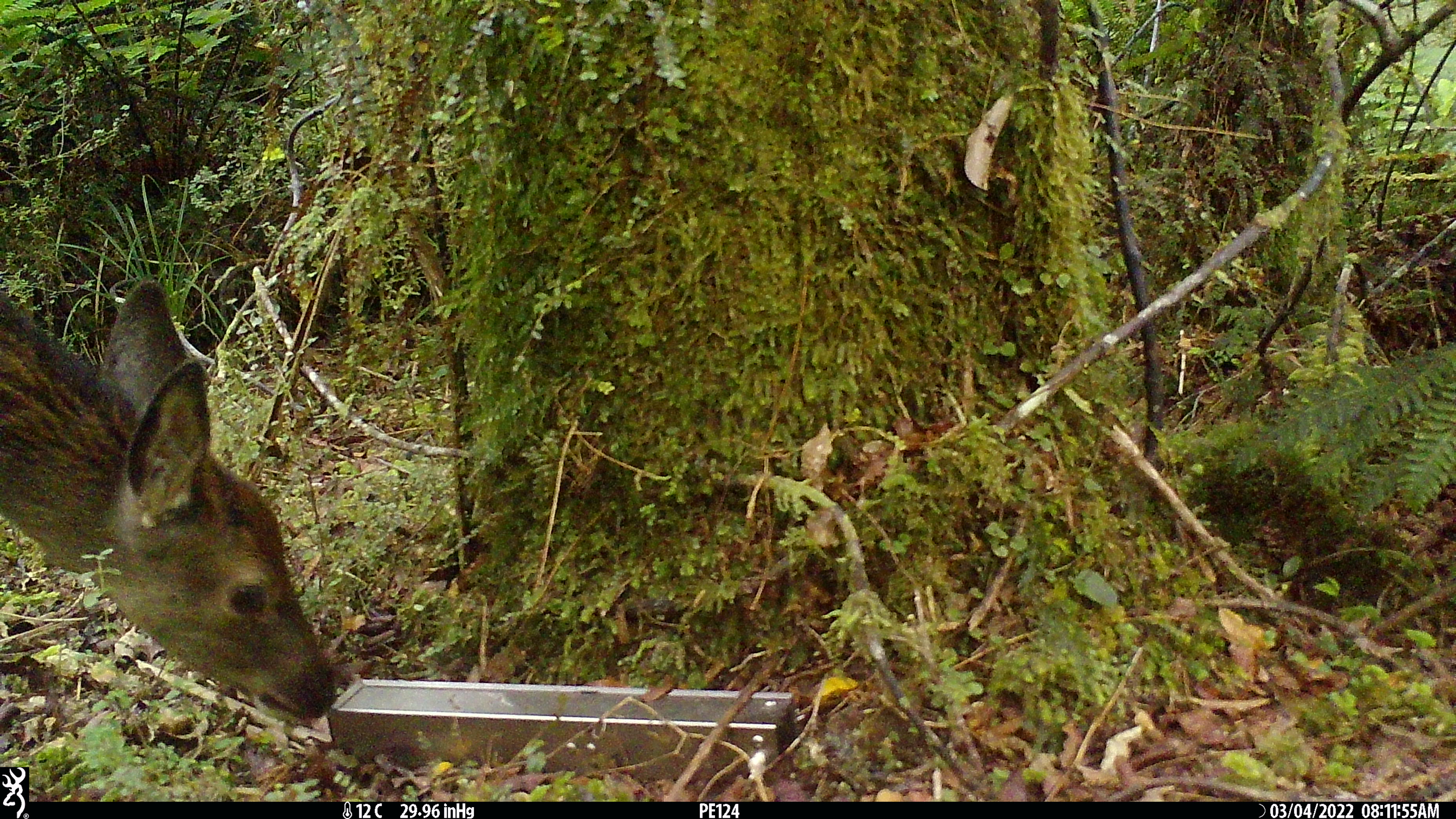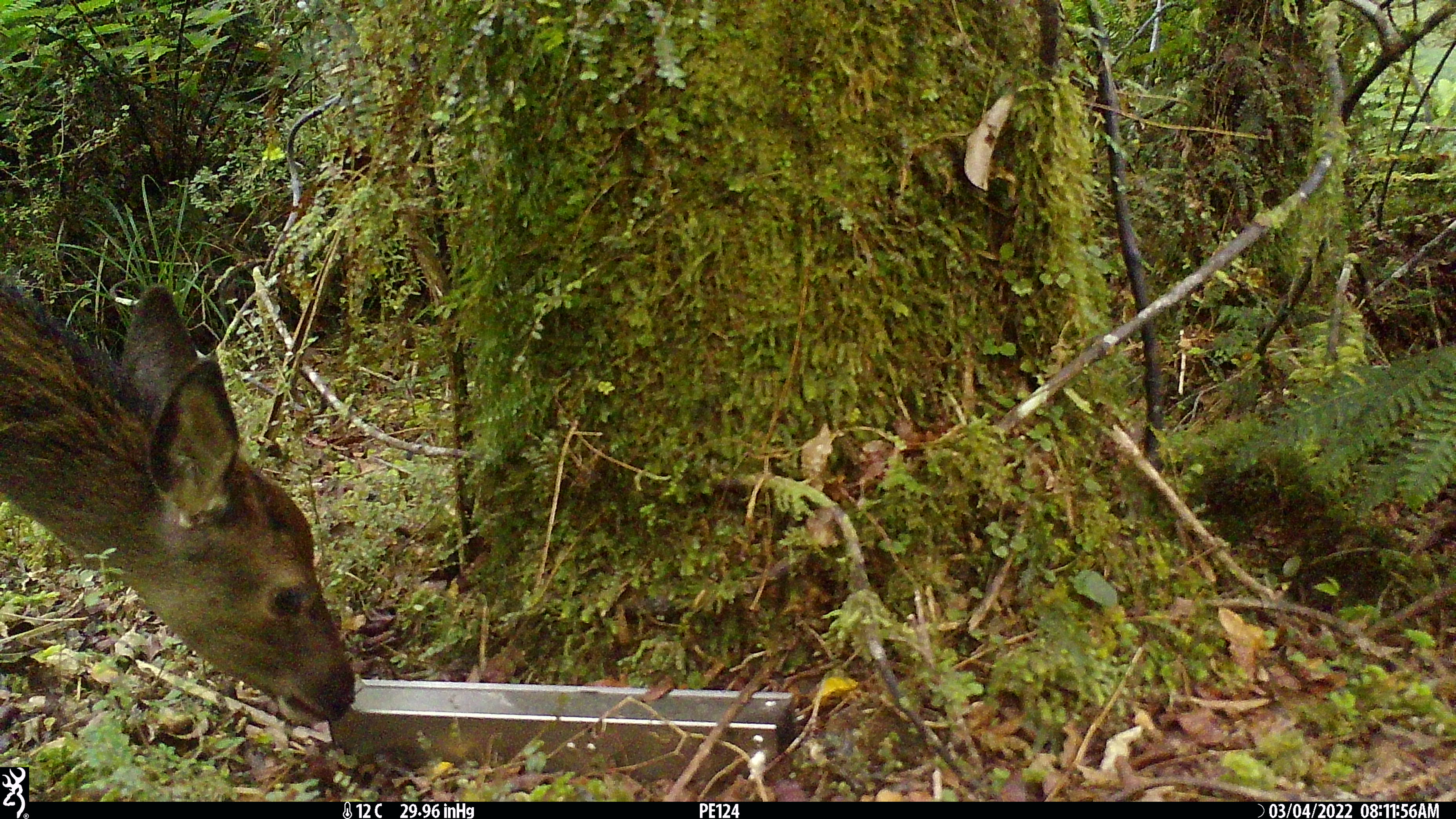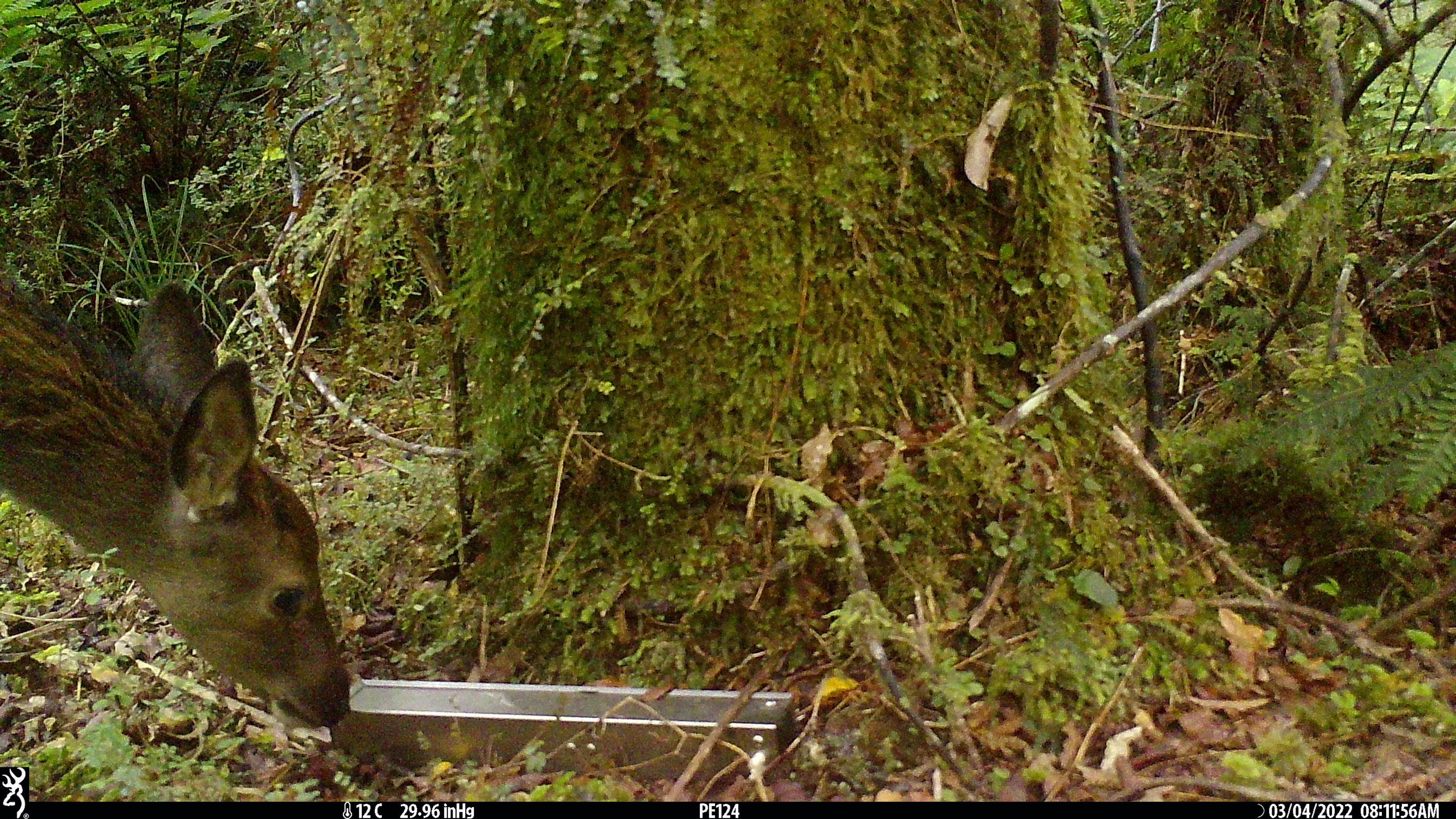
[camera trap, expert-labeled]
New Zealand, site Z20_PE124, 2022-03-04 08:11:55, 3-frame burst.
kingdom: Animalia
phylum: Chordata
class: Mammalia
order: Artiodactyla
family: Cervidae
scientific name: Cervidae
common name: deer